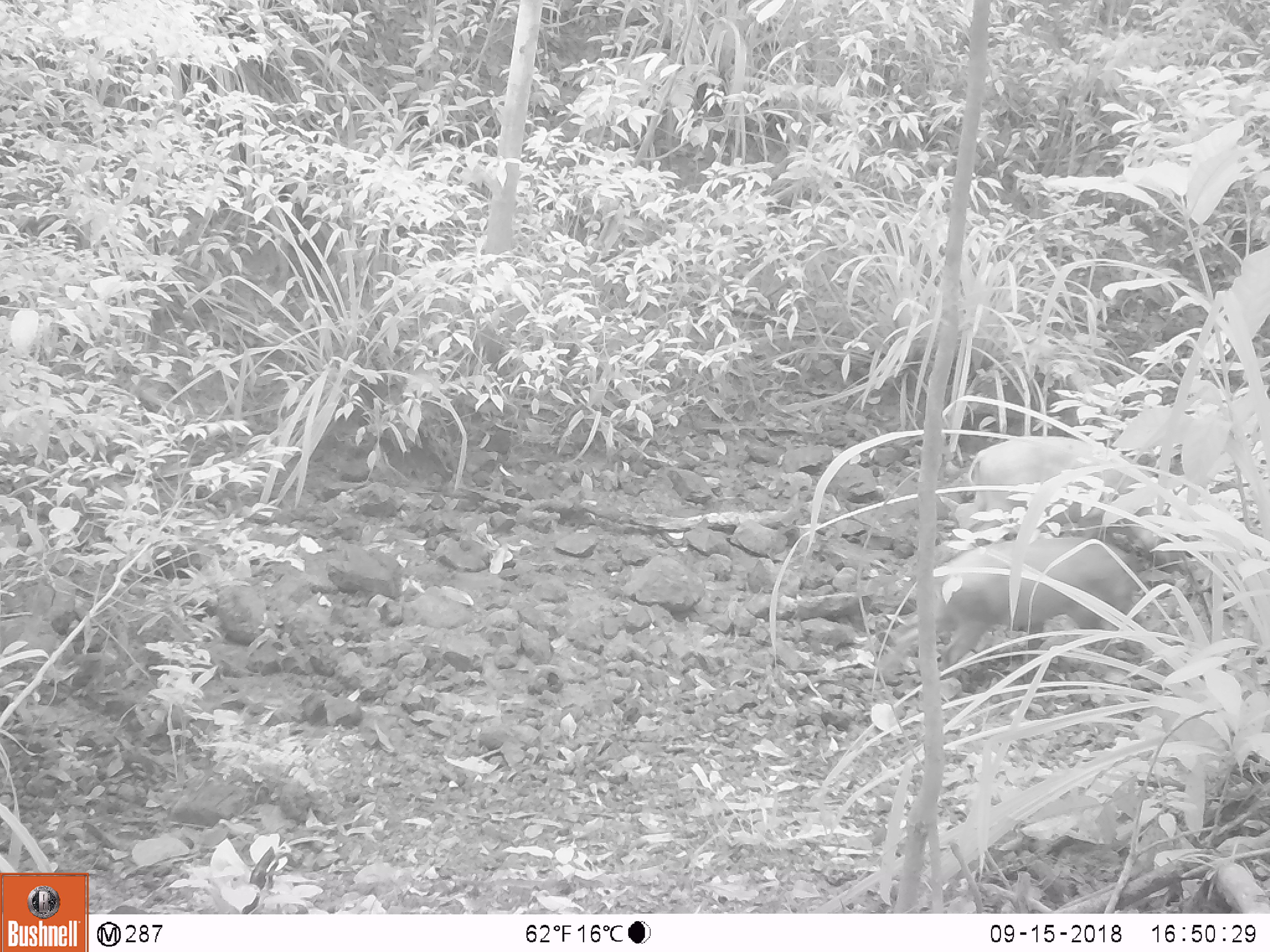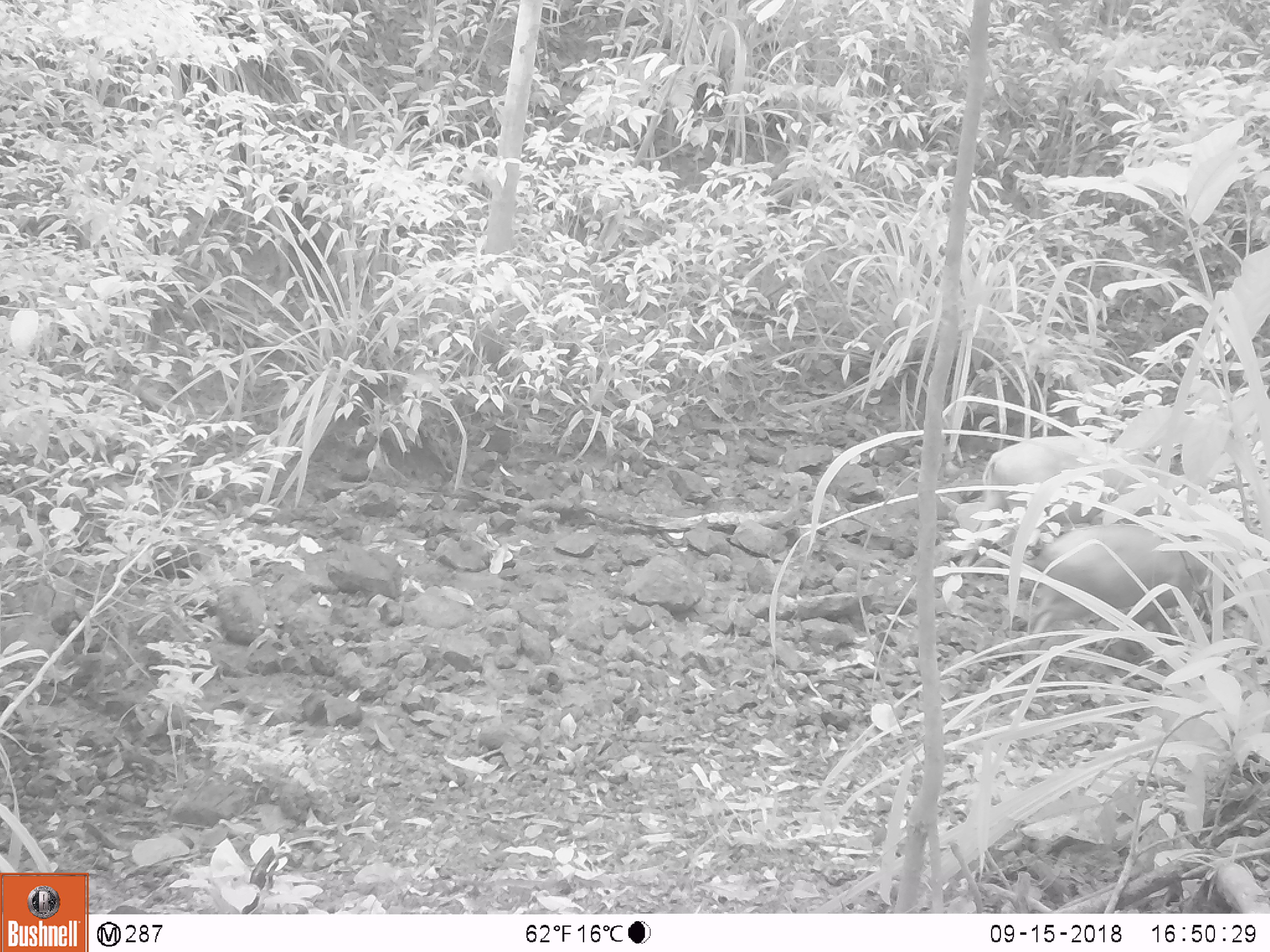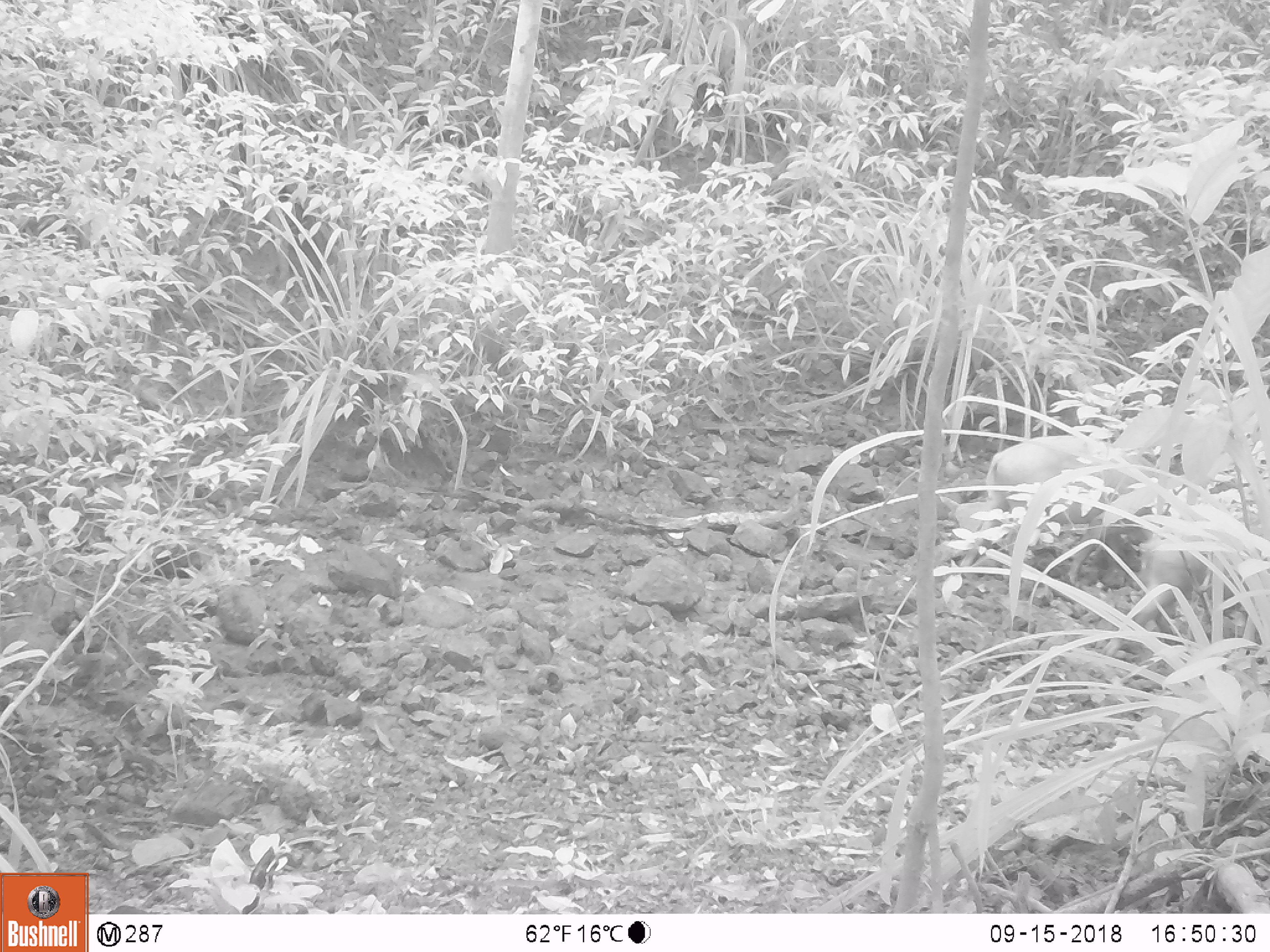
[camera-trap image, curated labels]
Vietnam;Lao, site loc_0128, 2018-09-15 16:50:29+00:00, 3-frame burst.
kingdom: Animalia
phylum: Chordata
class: Mammalia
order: Artiodactyla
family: Suidae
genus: Sus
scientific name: Sus scrofa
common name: eurasian wild pig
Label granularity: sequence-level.